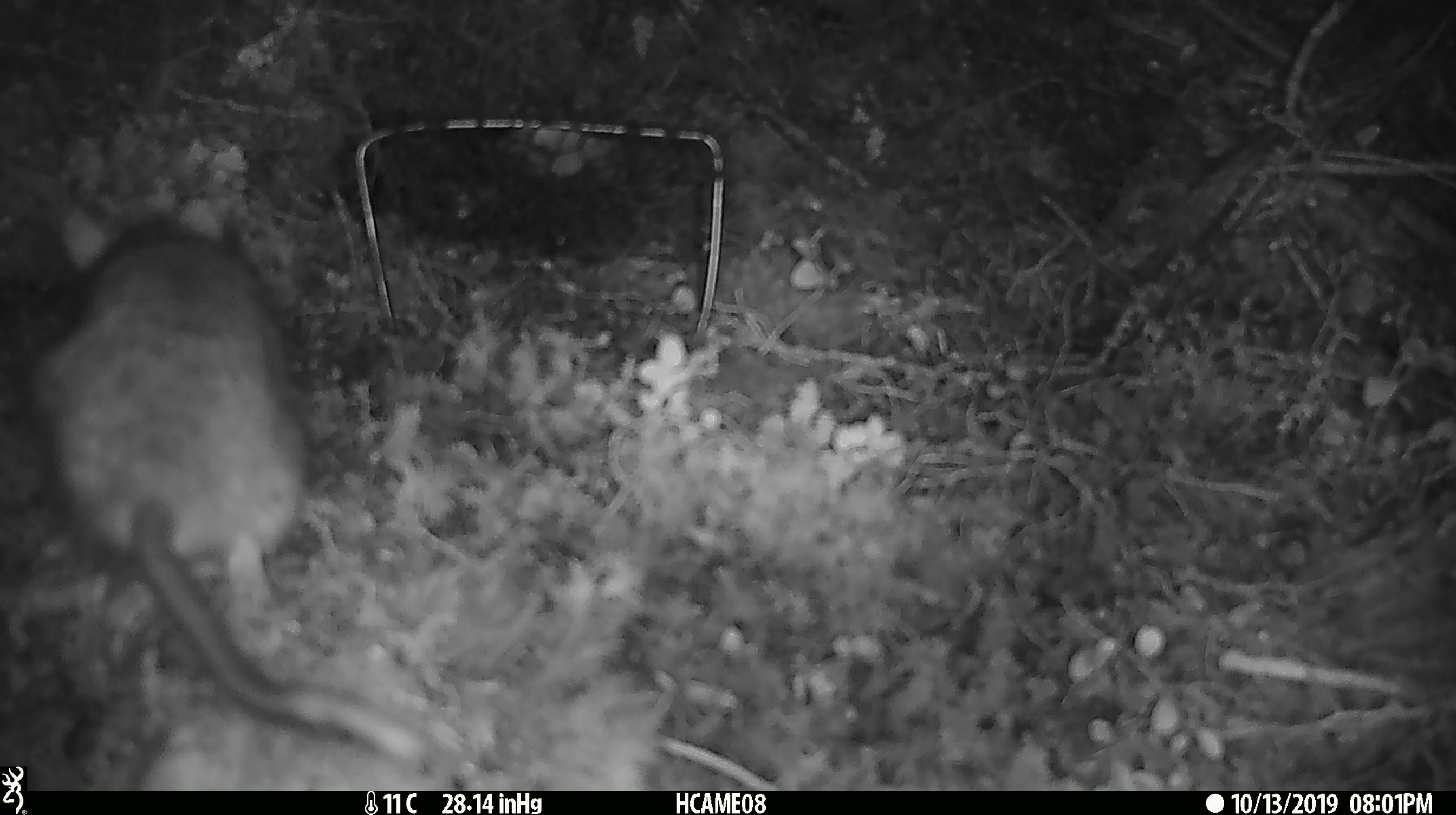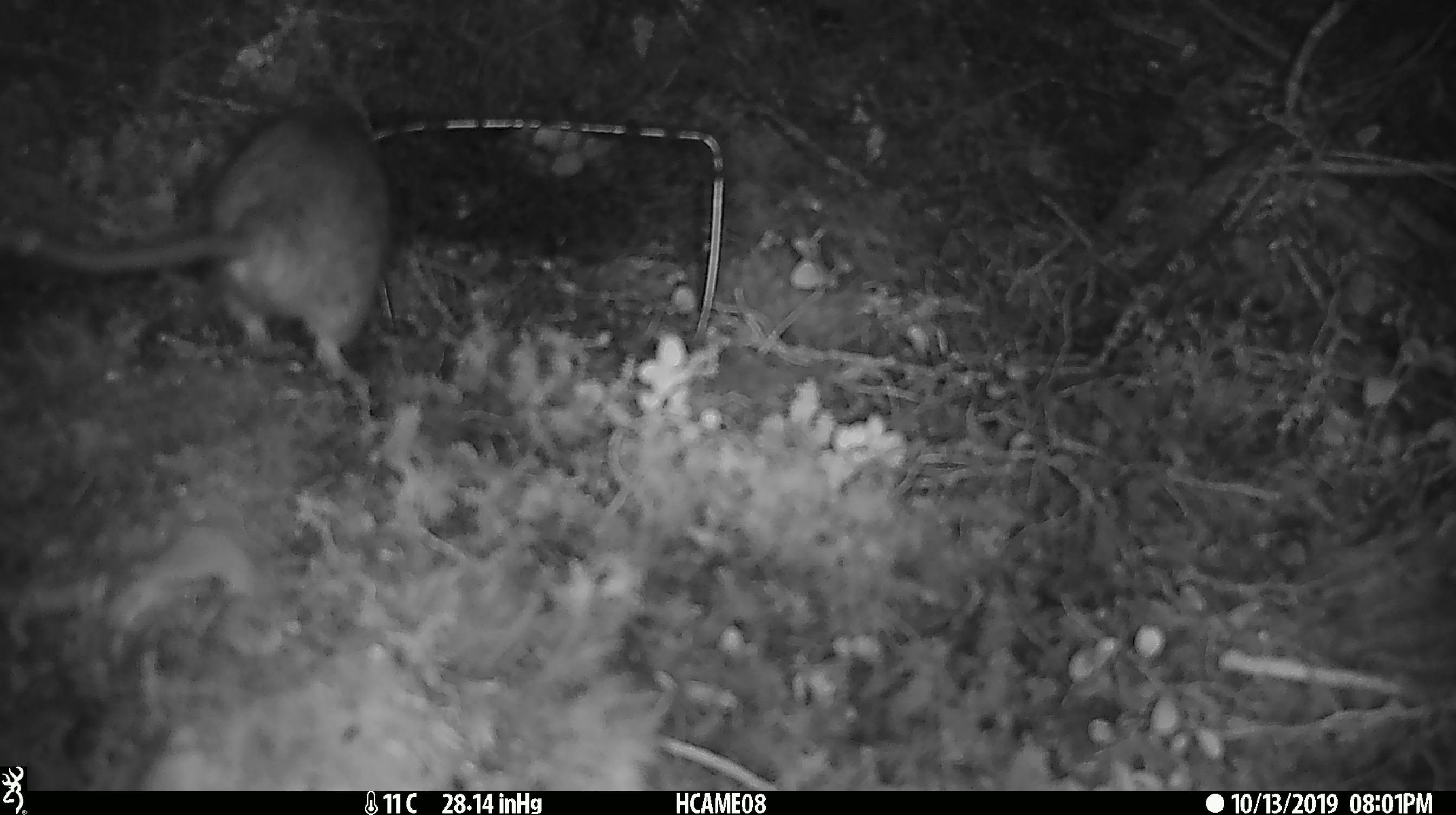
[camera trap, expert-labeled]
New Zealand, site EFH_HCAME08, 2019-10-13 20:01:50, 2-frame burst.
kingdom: Animalia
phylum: Chordata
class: Mammalia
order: Rodentia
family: Muridae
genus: Rattus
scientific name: Rattus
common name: rat